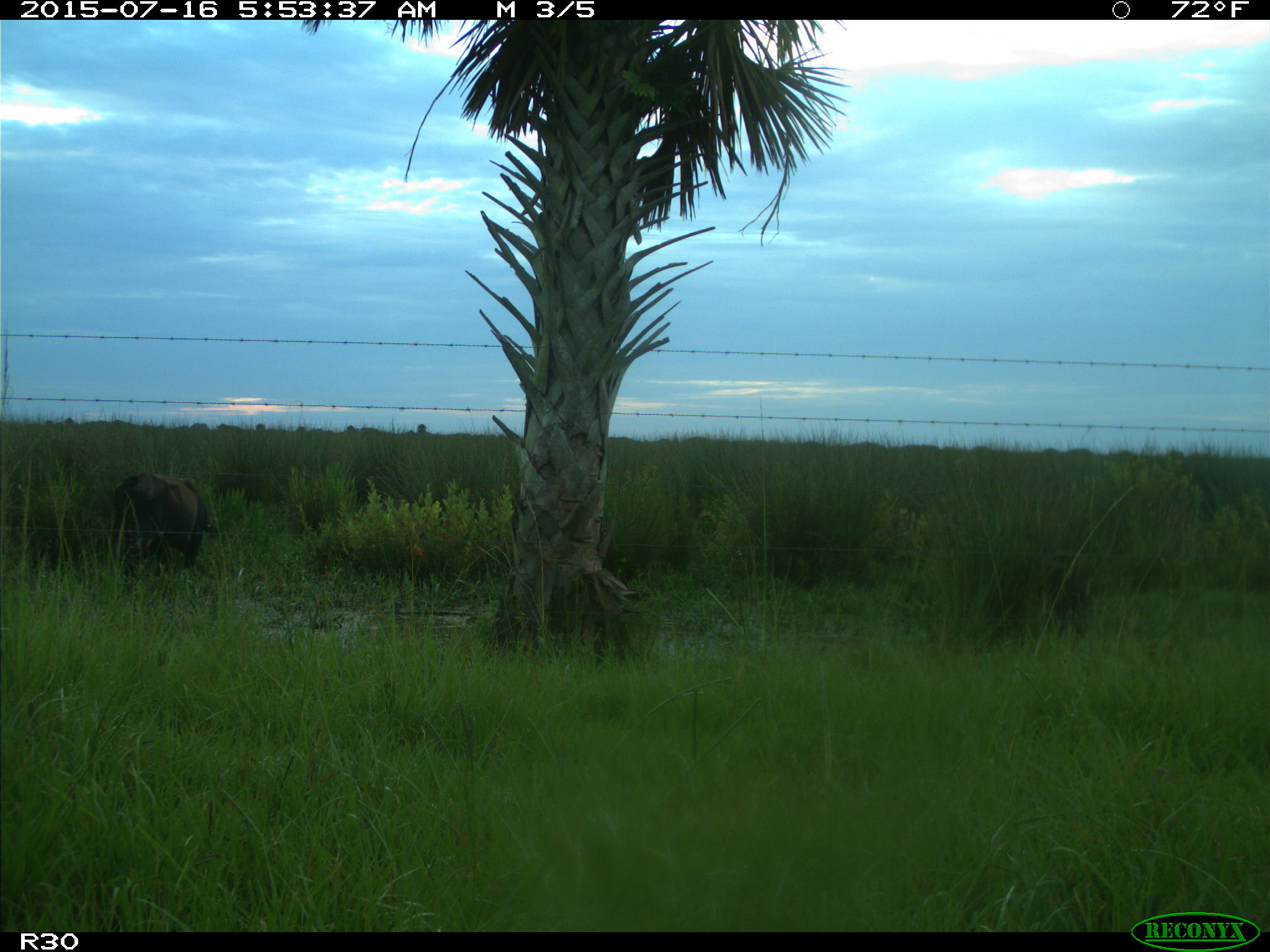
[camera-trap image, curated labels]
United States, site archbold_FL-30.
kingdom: Animalia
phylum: Chordata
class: Mammalia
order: Artiodactyla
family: Bovidae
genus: Bos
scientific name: Bos taurus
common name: domestic cow